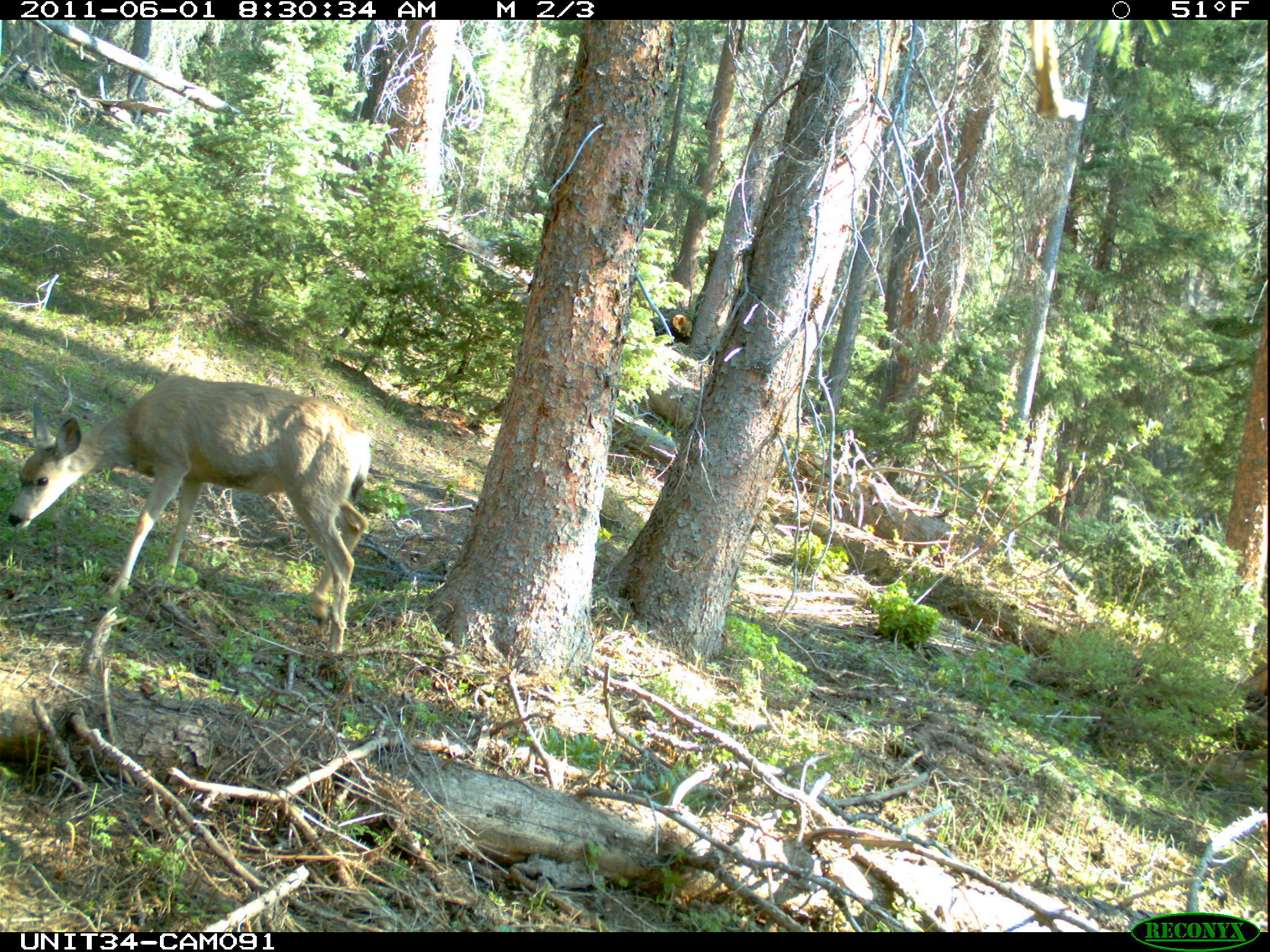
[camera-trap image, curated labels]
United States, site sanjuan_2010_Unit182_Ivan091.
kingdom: Animalia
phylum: Chordata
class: Mammalia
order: Artiodactyla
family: Cervidae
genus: Odocoileus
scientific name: Odocoileus hemionus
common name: mule deer